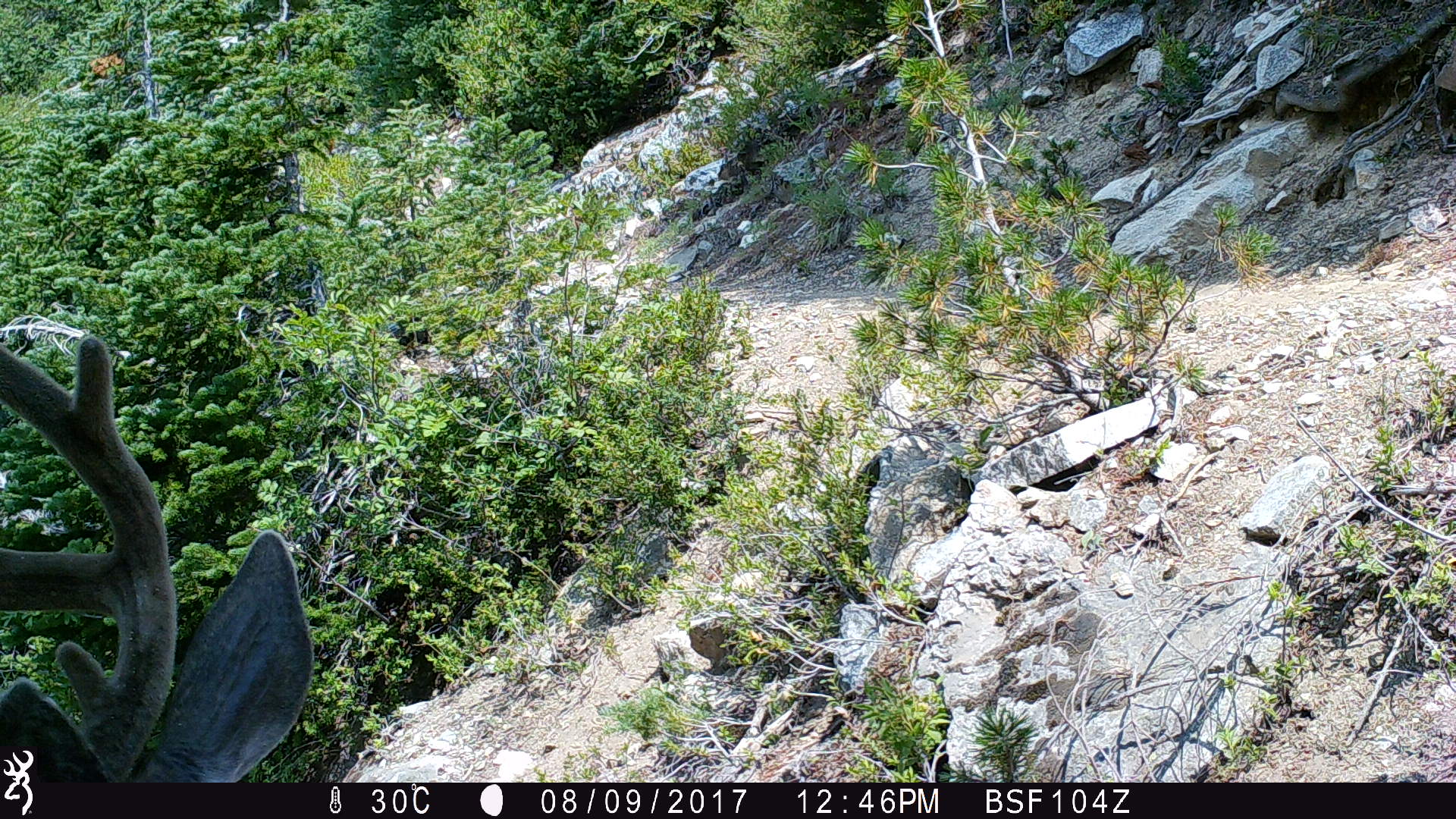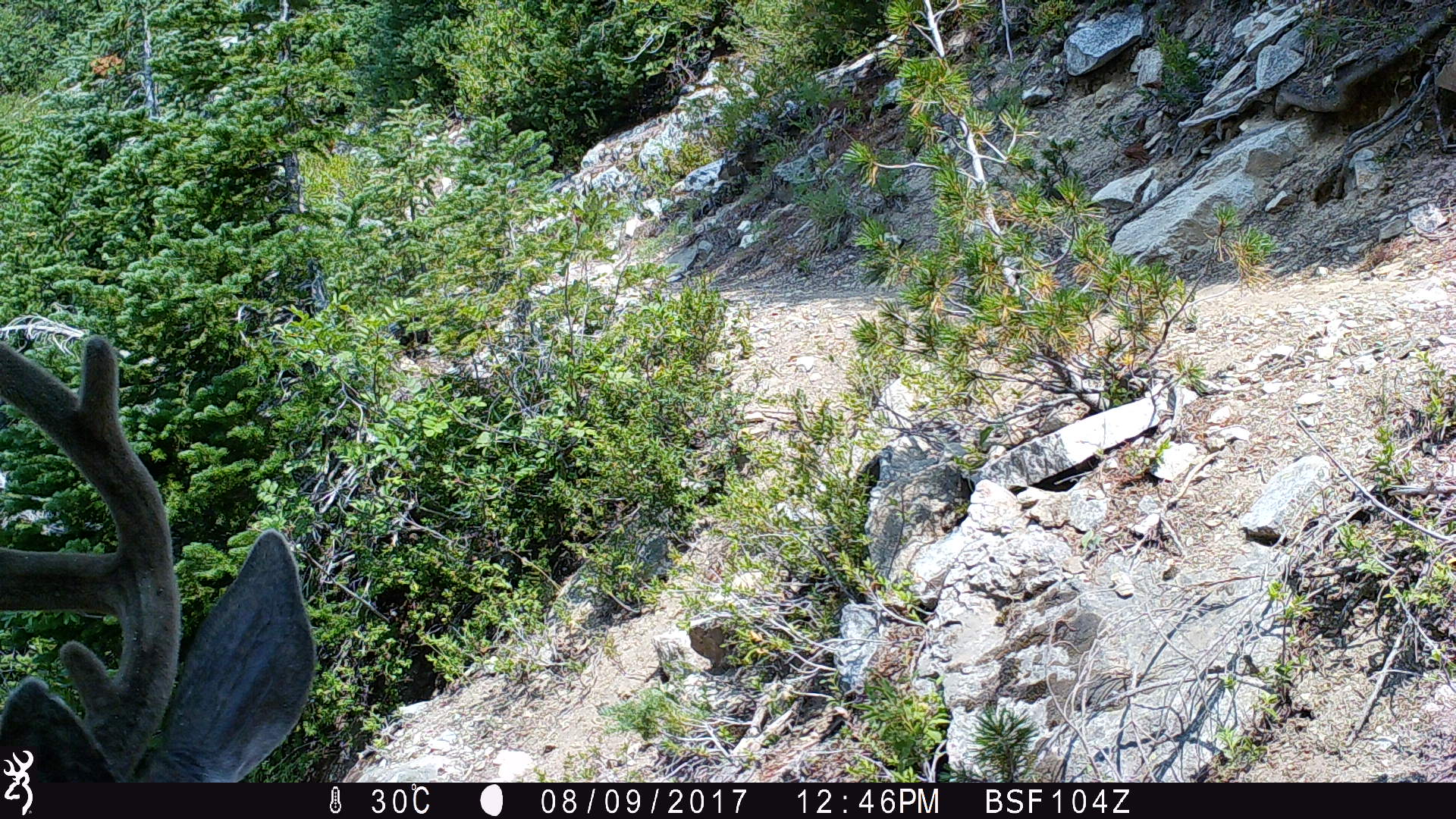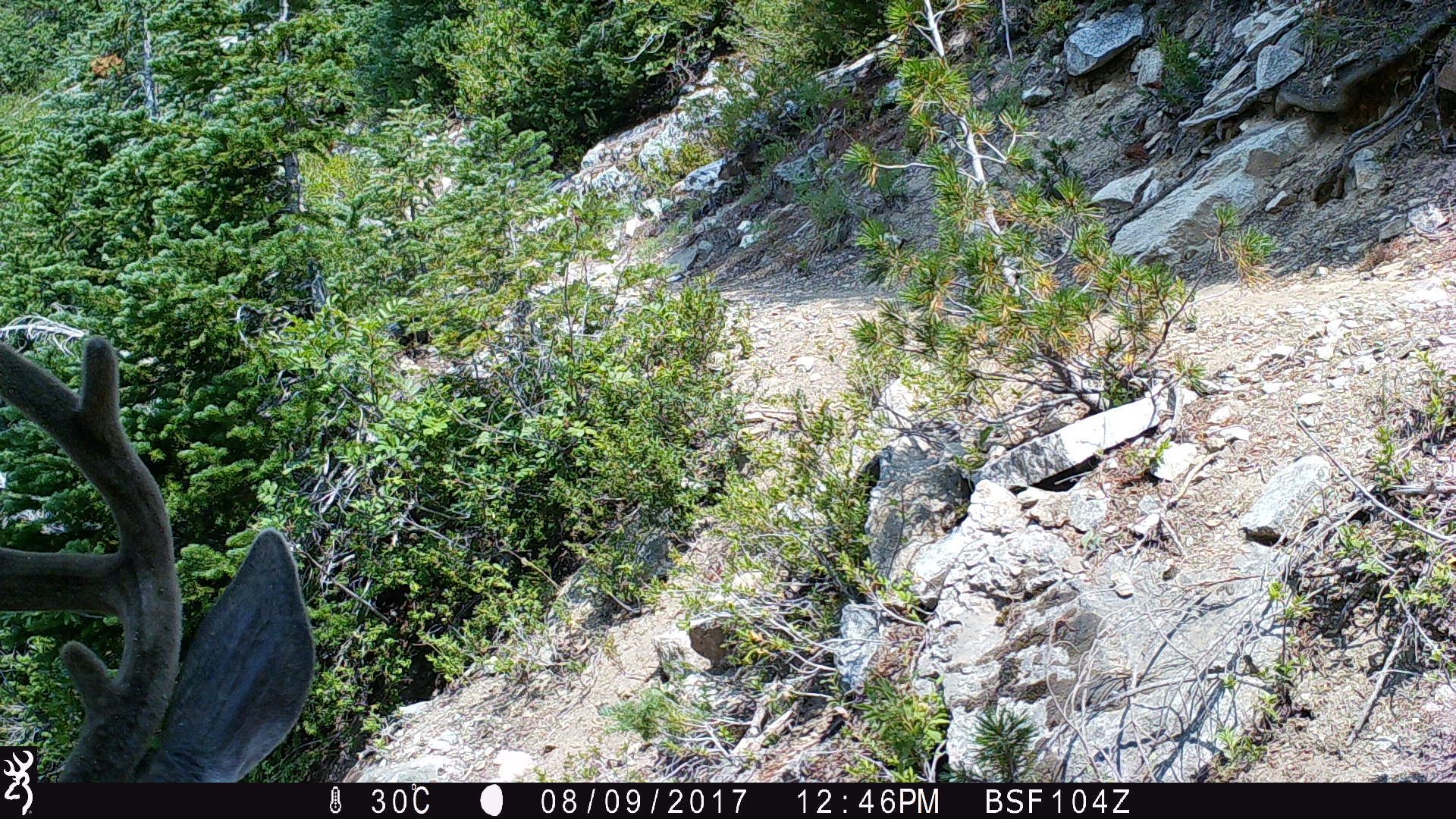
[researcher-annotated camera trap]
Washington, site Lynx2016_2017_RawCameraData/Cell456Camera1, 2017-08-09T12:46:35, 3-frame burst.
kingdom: Animalia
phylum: Chordata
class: Mammalia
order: Artiodactyla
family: Cervidae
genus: Odocoileus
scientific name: Odocoileus hemionus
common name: mule deer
Odocoileus hemionus (mule deer). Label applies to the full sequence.